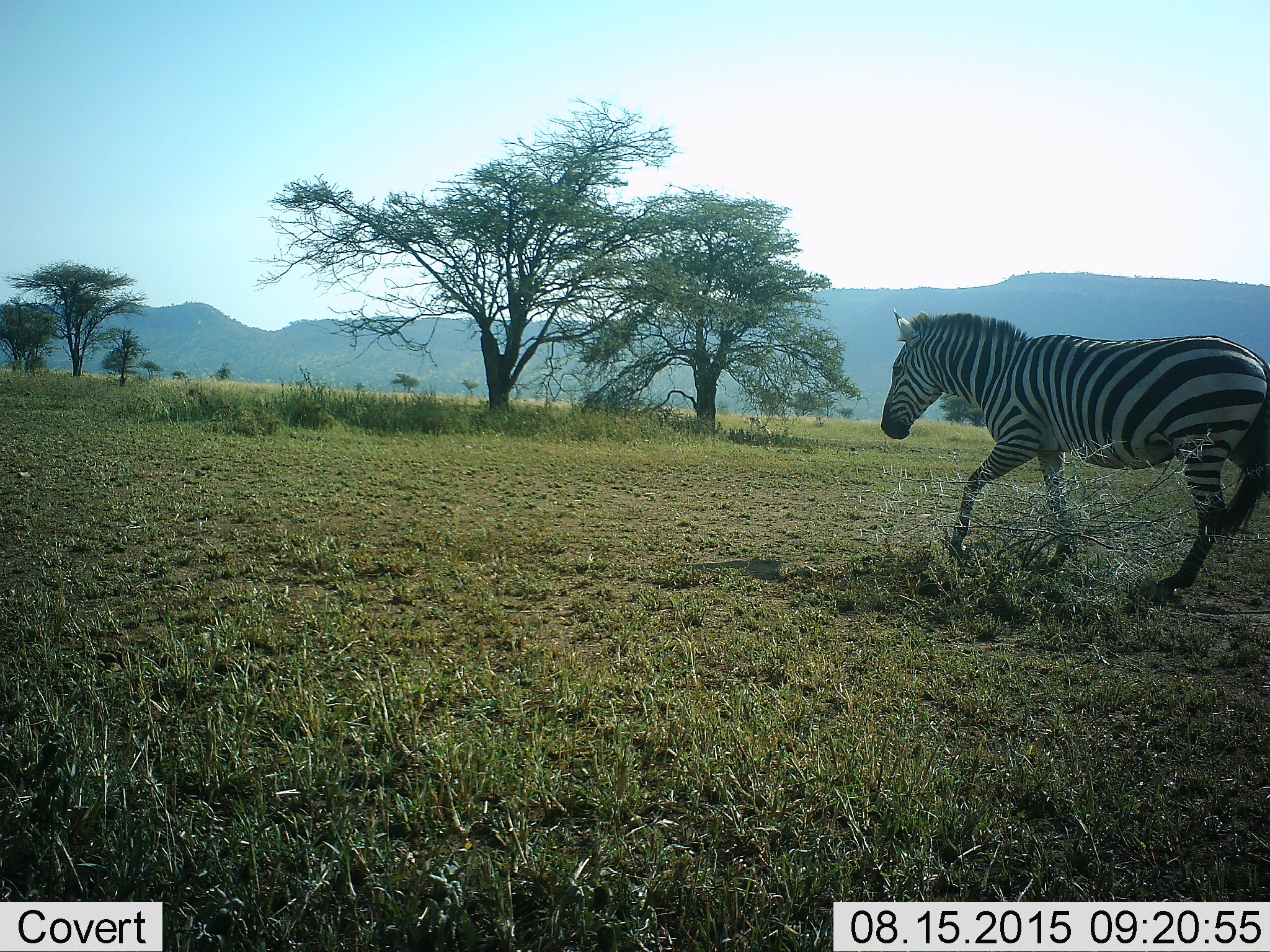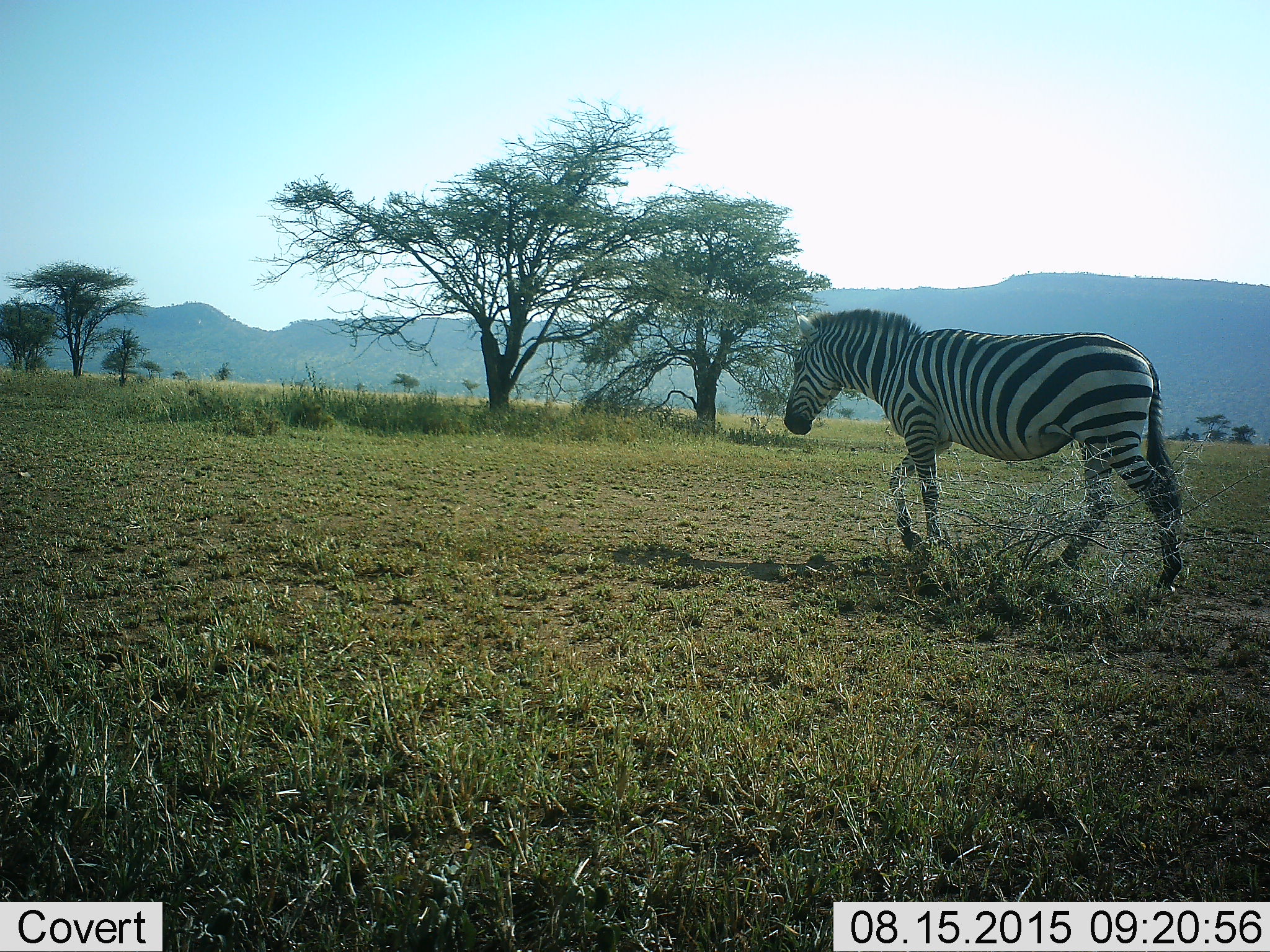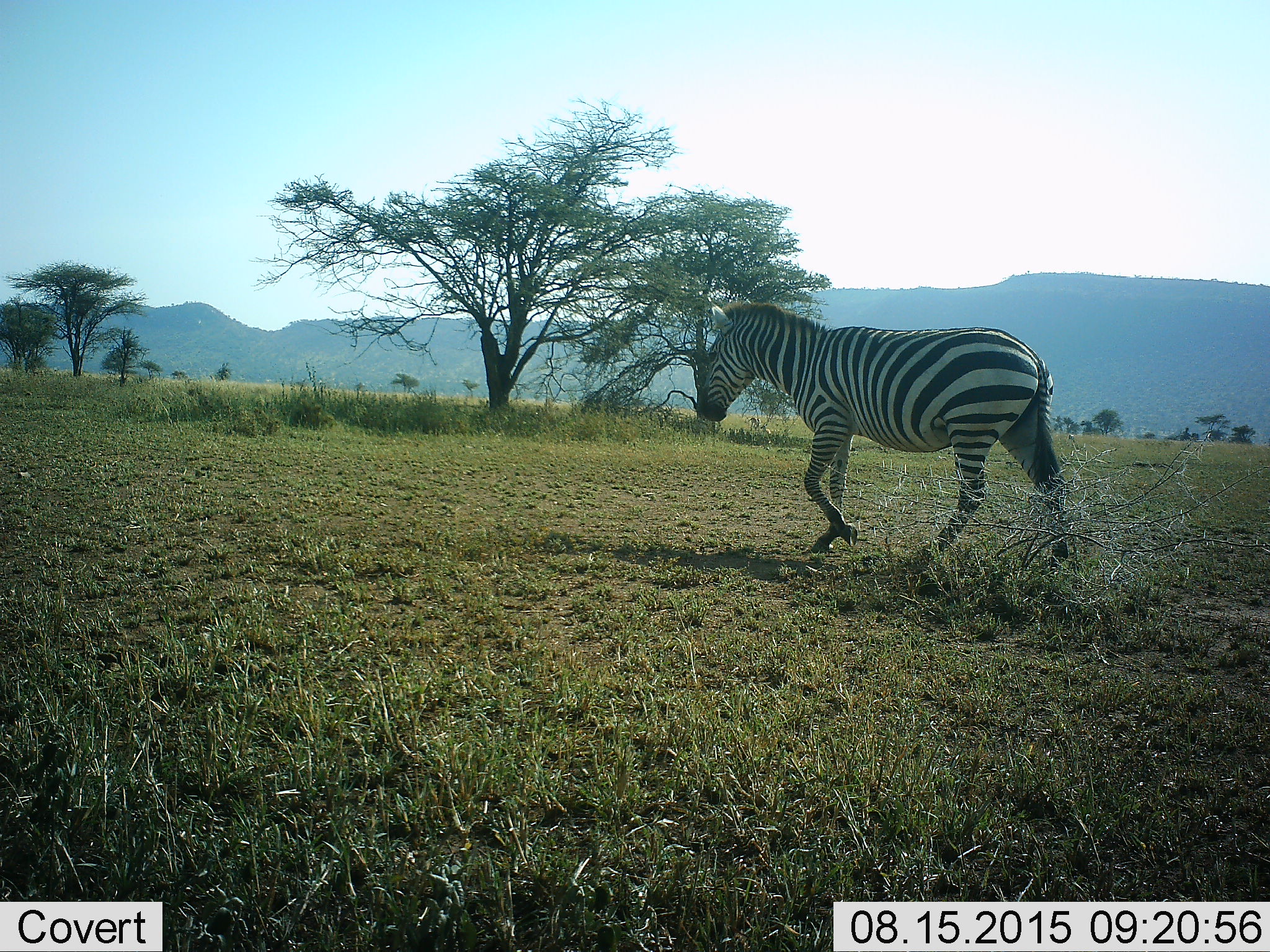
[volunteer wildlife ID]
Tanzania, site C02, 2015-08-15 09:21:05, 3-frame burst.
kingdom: Animalia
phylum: Chordata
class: Mammalia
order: Perissodactyla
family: Equidae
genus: Equus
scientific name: Equus quagga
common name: plains zebra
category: zebra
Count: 1.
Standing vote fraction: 15%.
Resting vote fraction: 0%.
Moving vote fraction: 95%.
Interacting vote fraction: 0%.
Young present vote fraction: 0%.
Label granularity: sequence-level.